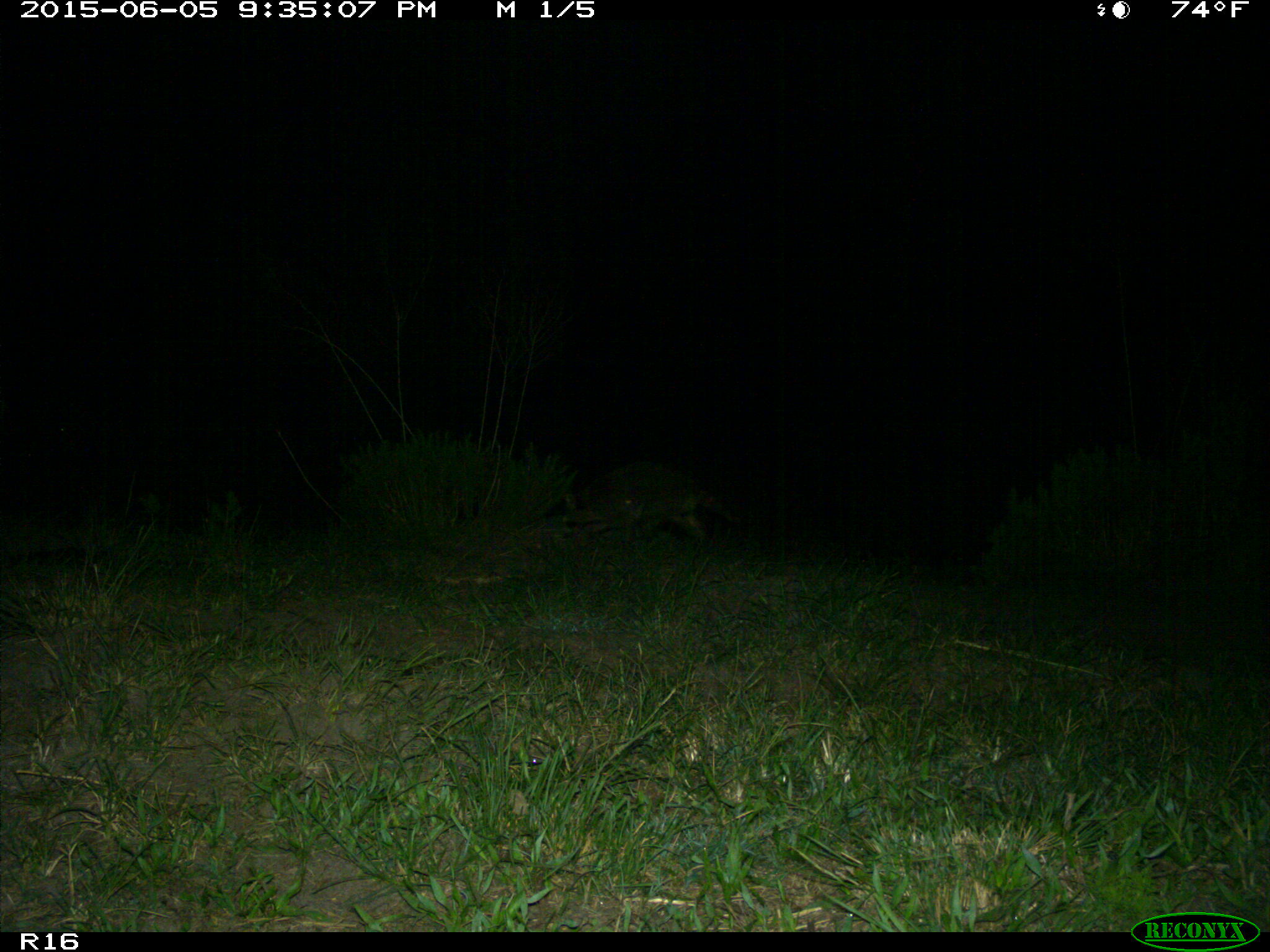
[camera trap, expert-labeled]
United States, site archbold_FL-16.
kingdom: Animalia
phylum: Chordata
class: Mammalia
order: Carnivora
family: Procyonidae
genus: Procyon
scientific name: Procyon lotor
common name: common raccoon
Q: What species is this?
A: Procyon lotor (common raccoon).